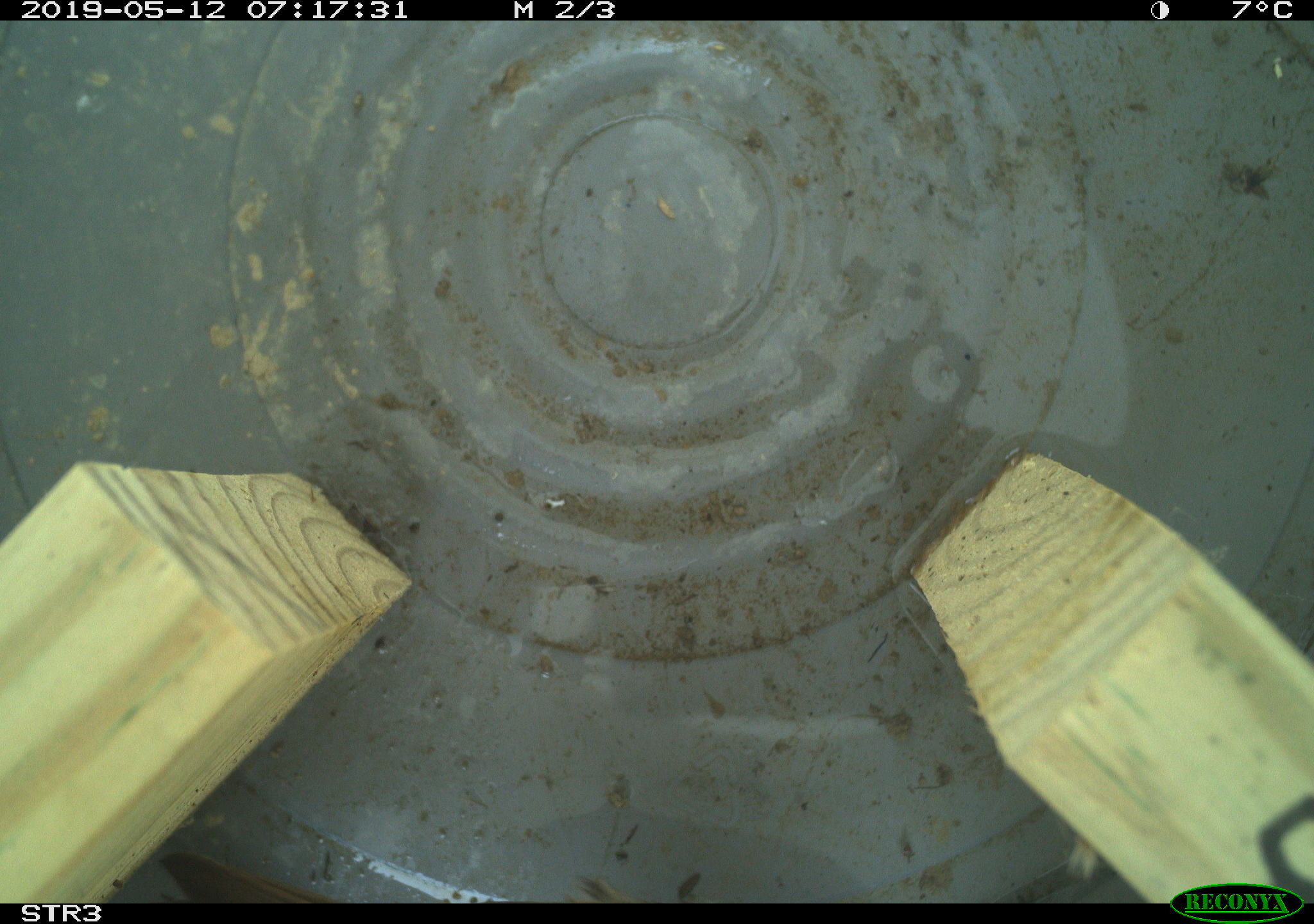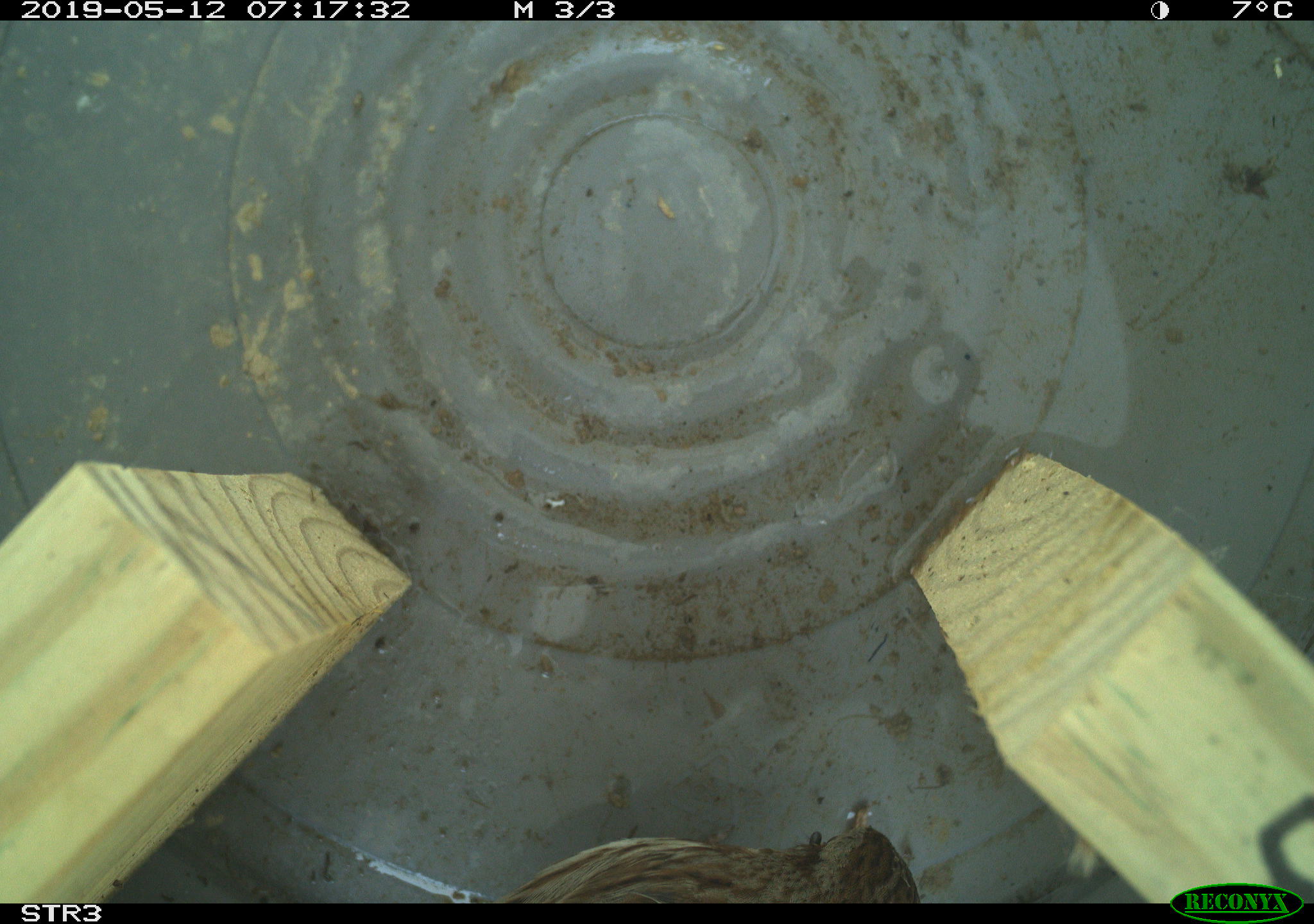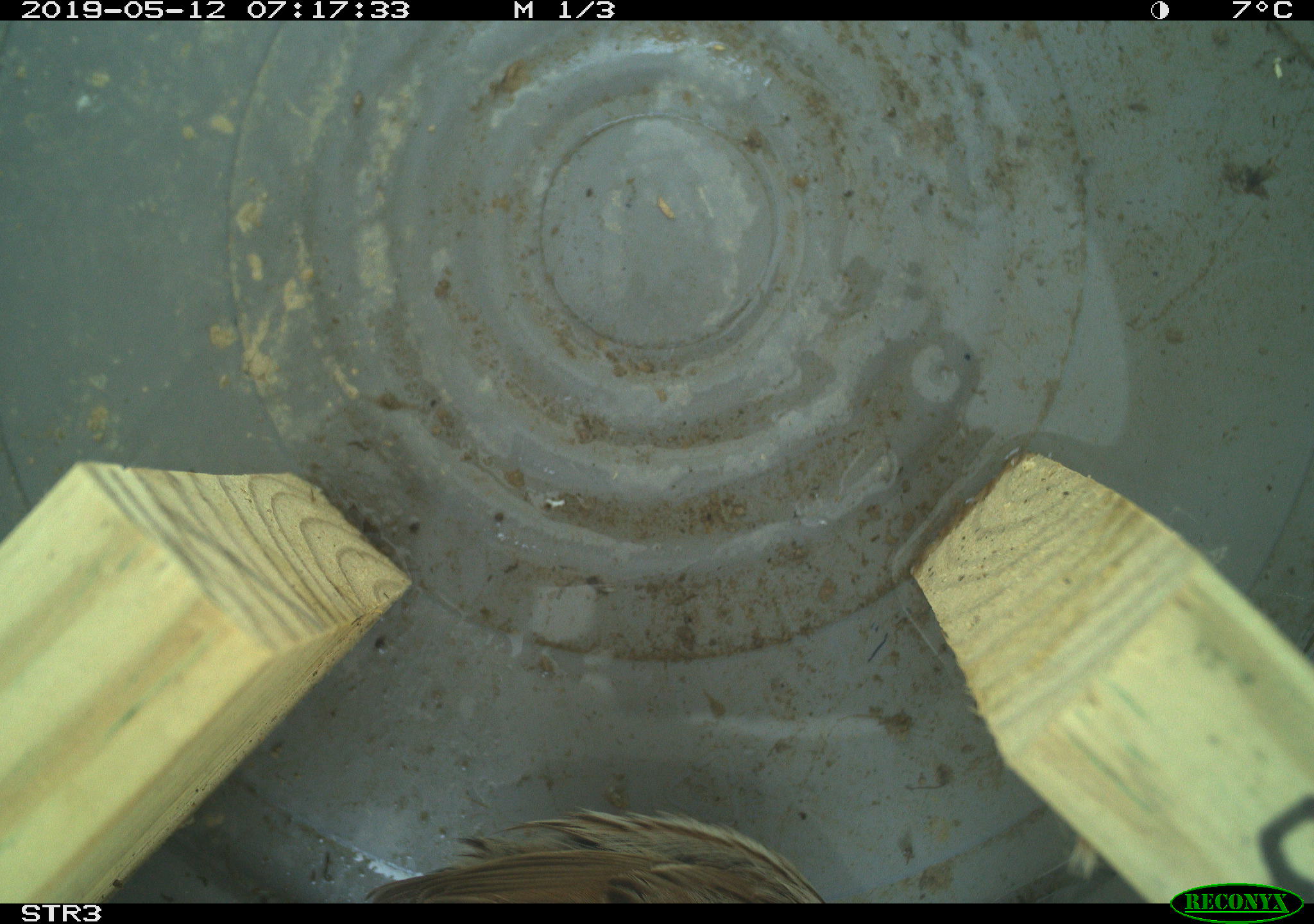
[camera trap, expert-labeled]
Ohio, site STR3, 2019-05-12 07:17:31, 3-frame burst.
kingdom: Animalia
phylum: Chordata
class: Aves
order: Passeriformes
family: Passerellidae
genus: Melospiza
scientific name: Melospiza melodia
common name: song sparrow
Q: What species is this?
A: Song sparrow (Melospiza melodia).